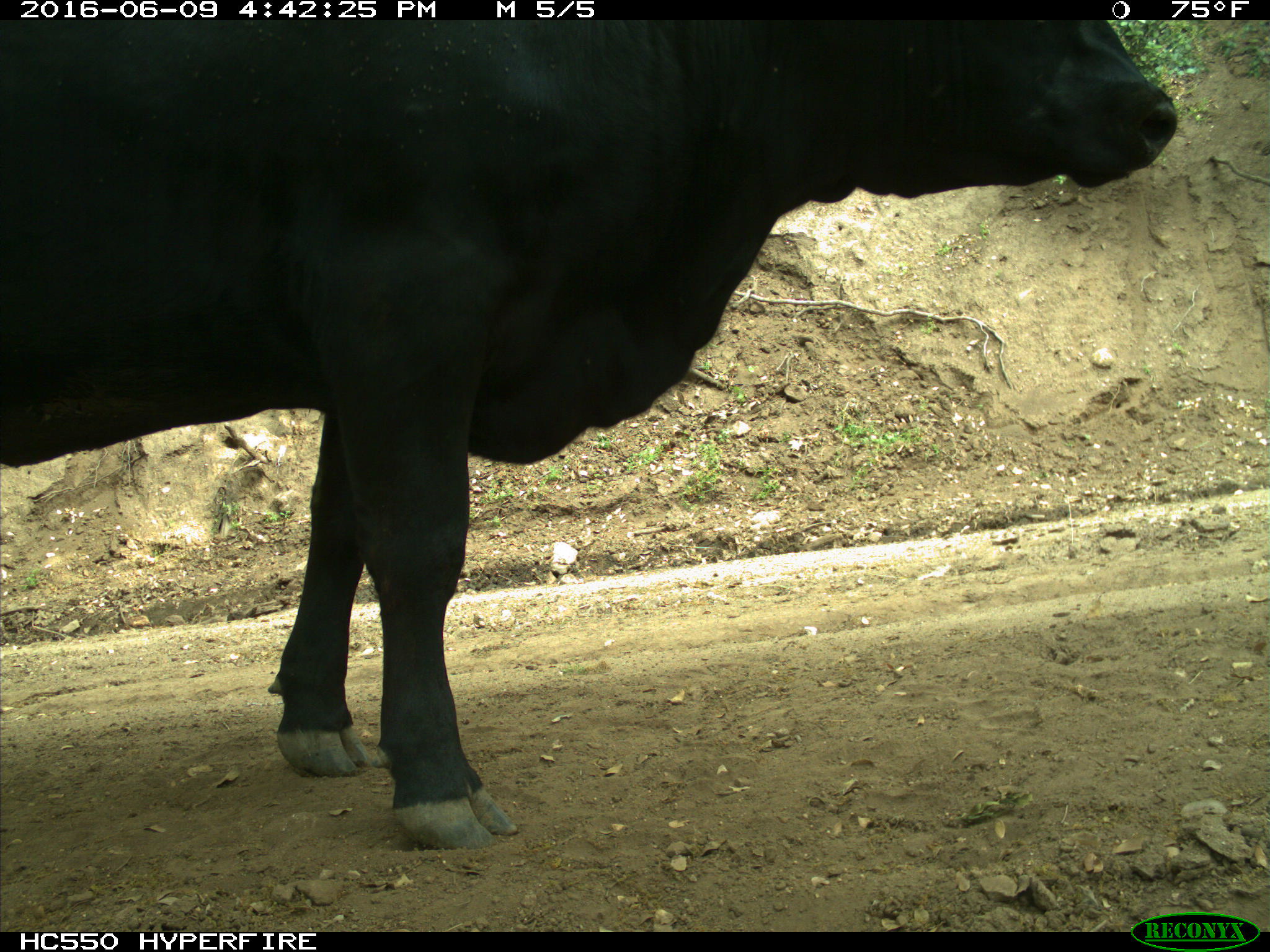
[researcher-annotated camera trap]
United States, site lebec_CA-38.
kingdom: Animalia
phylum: Chordata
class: Mammalia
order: Artiodactyla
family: Bovidae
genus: Bos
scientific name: Bos taurus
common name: domestic cow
Bos taurus (domestic cow).